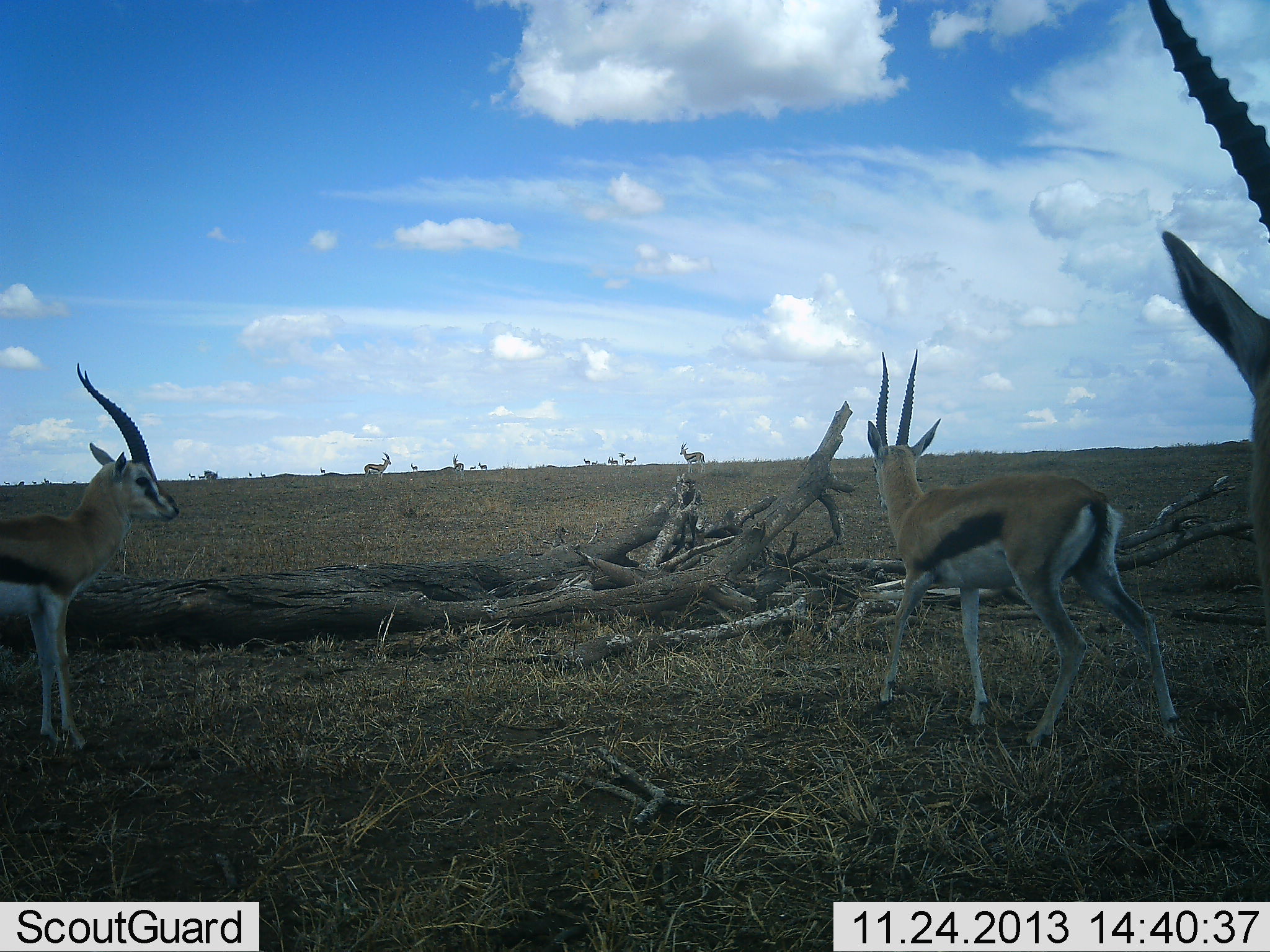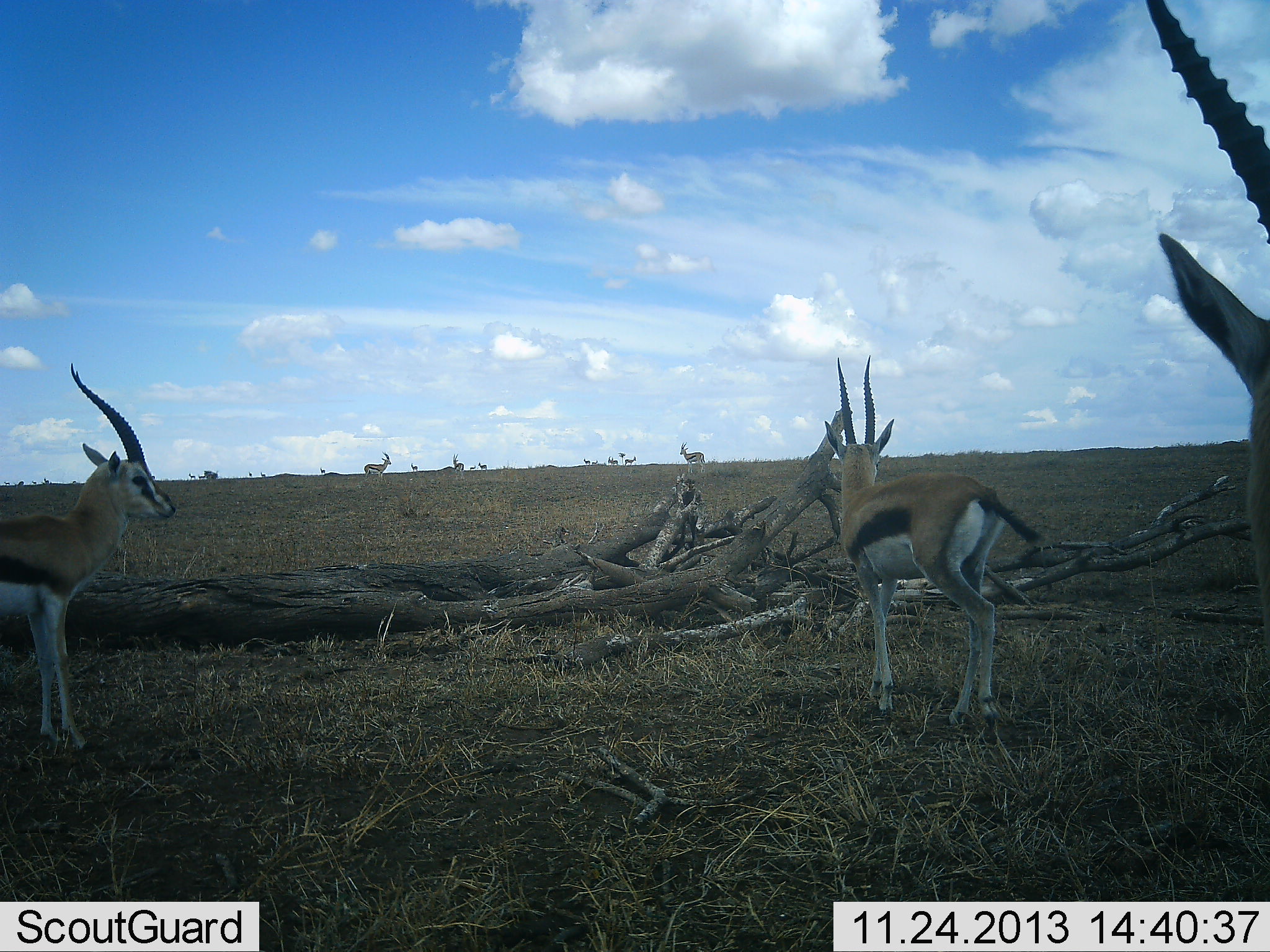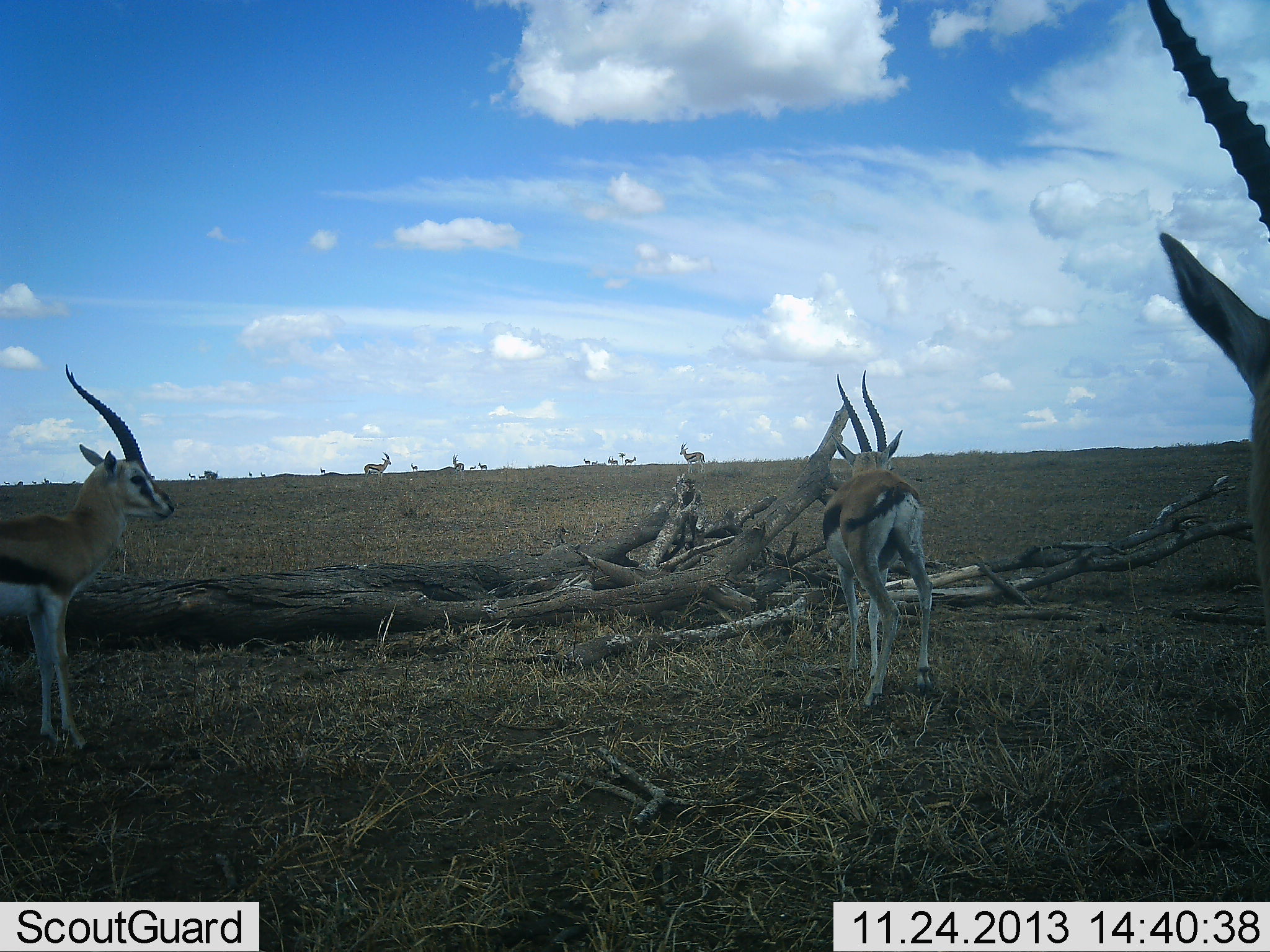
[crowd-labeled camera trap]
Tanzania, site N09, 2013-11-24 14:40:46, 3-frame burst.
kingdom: Animalia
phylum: Chordata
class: Mammalia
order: Artiodactyla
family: Bovidae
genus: Eudorcas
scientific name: Eudorcas thomsonii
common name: thomson's gazelle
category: gazellethomsons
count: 10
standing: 100%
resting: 10%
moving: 60%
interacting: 0%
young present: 0%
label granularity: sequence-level